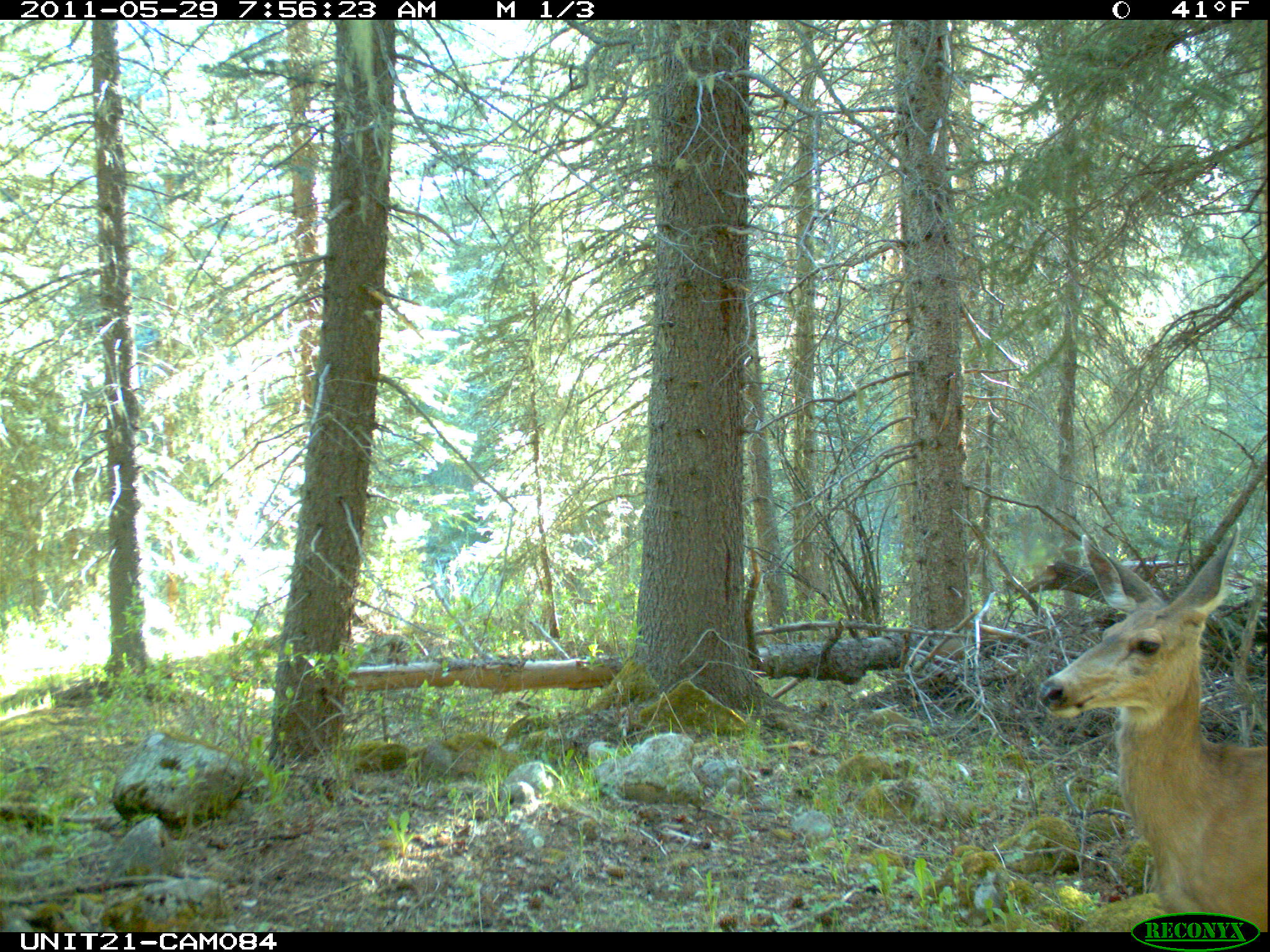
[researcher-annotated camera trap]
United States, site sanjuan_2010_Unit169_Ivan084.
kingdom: Animalia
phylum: Chordata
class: Mammalia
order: Artiodactyla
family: Cervidae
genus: Odocoileus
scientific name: Odocoileus hemionus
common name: mule deer